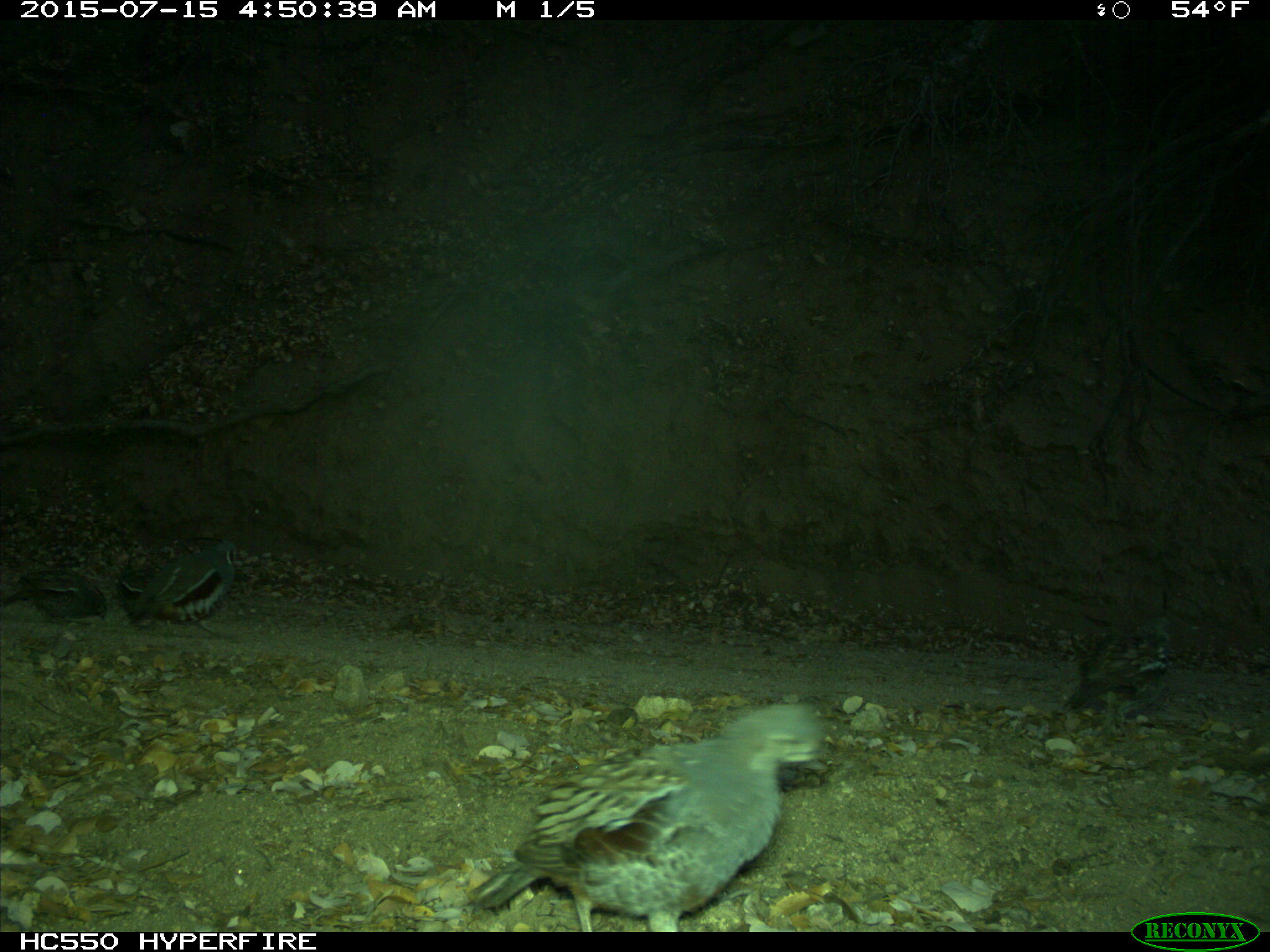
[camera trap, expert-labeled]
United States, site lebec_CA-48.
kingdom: Animalia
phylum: Chordata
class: Aves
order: Galliformes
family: Odontophoridae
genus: Callipepla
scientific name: Callipepla californica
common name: california quail